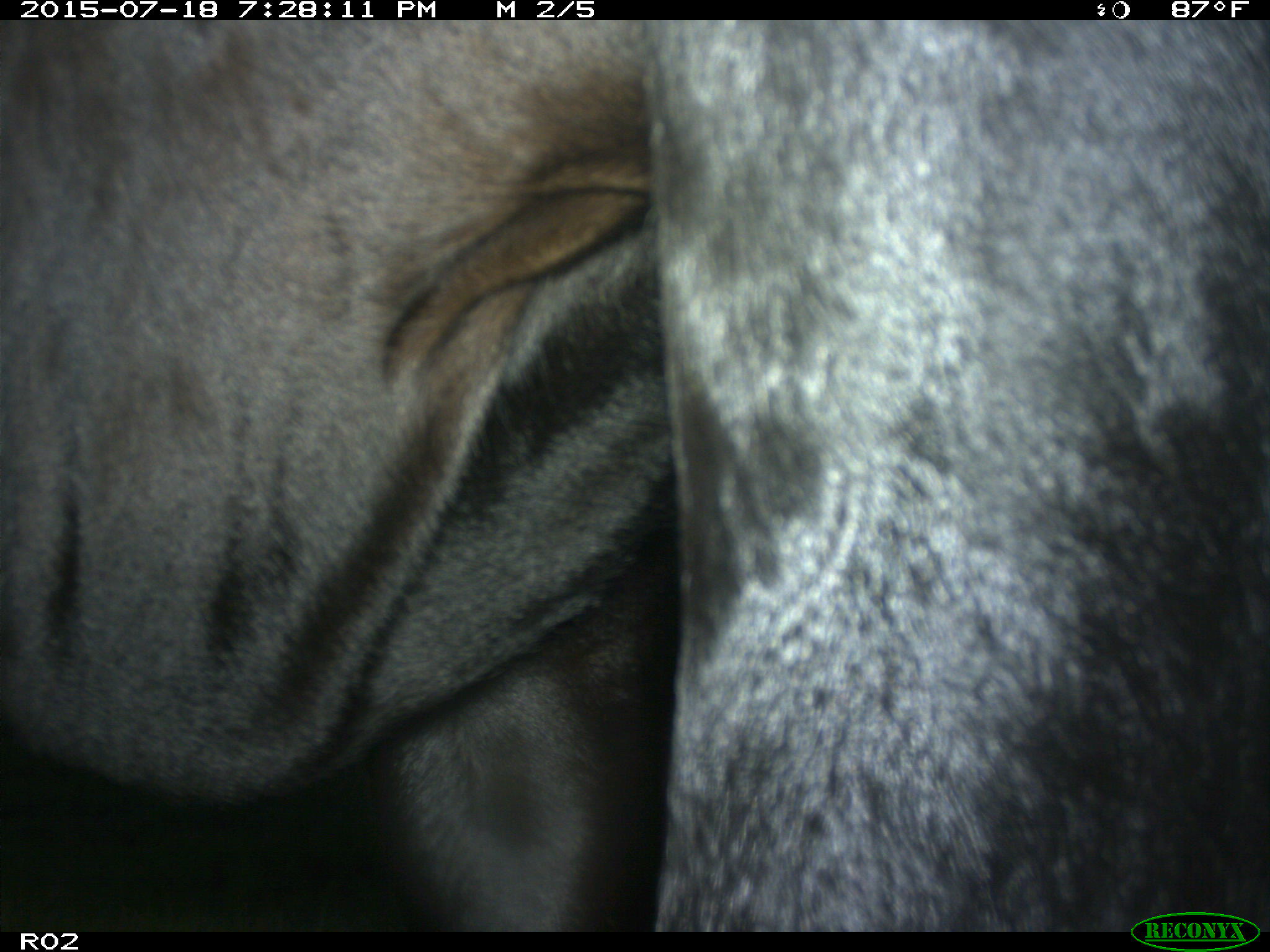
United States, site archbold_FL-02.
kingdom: Animalia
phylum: Chordata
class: Mammalia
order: Artiodactyla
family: Bovidae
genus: Bos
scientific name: Bos taurus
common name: domestic cow